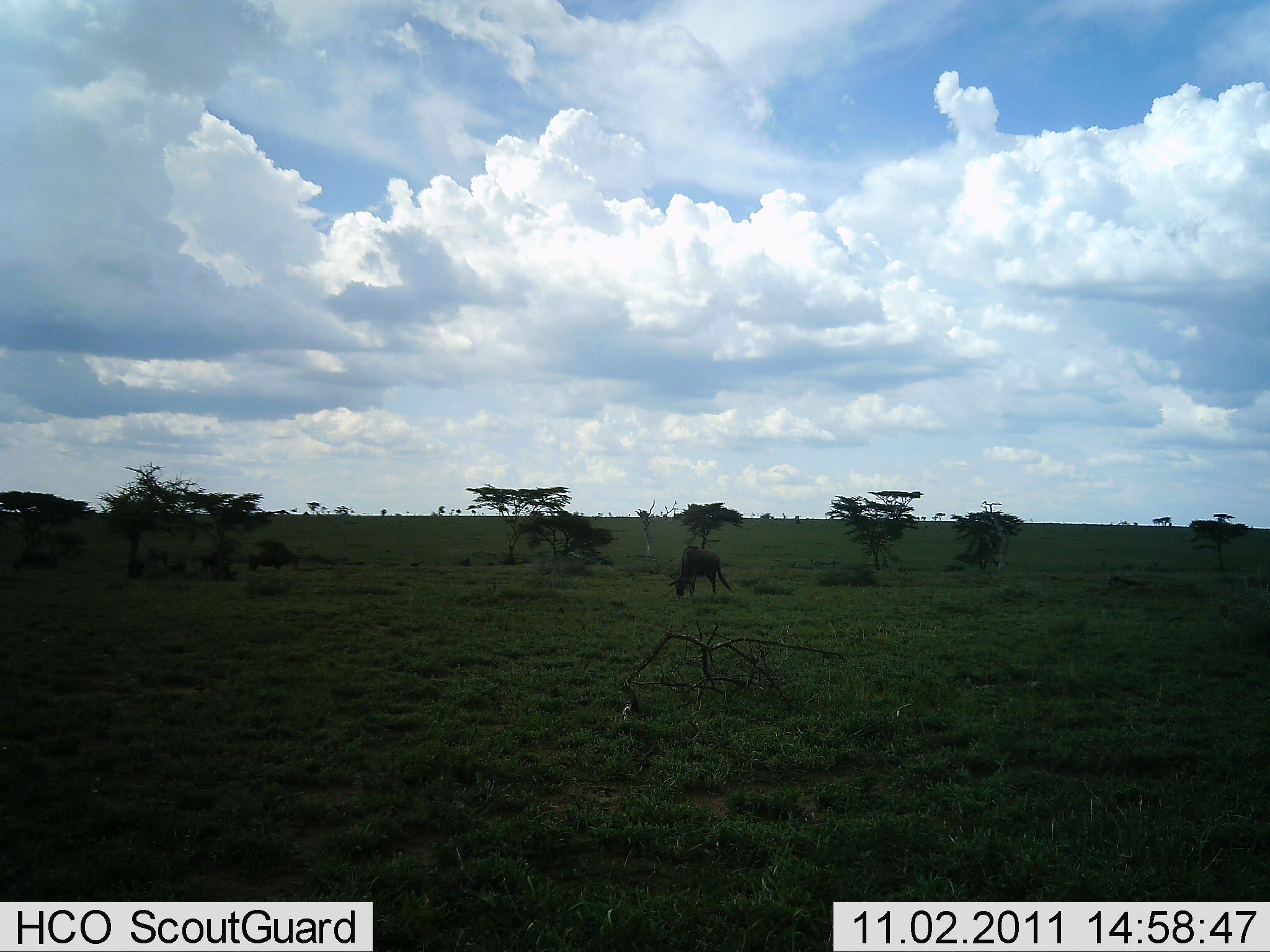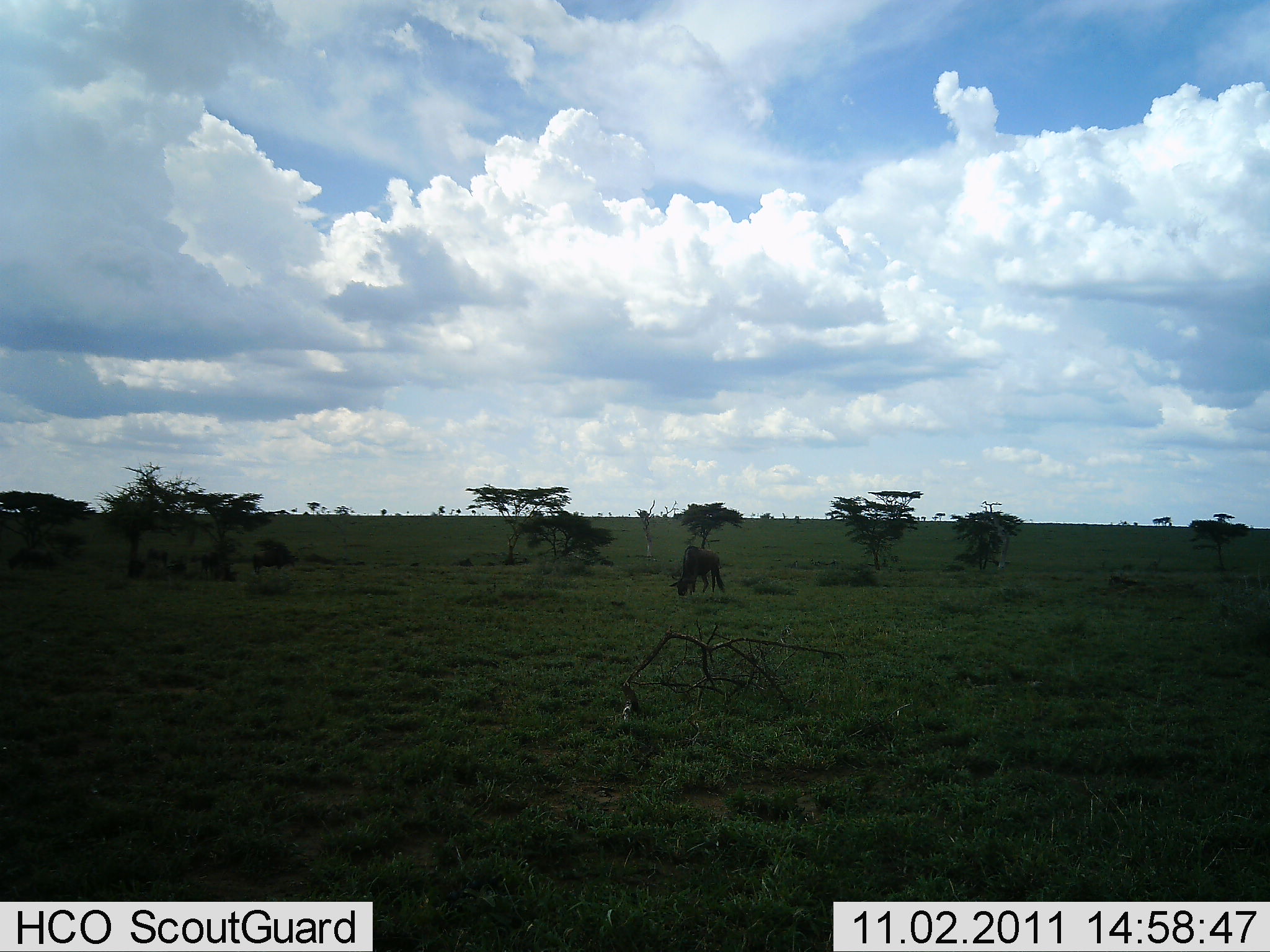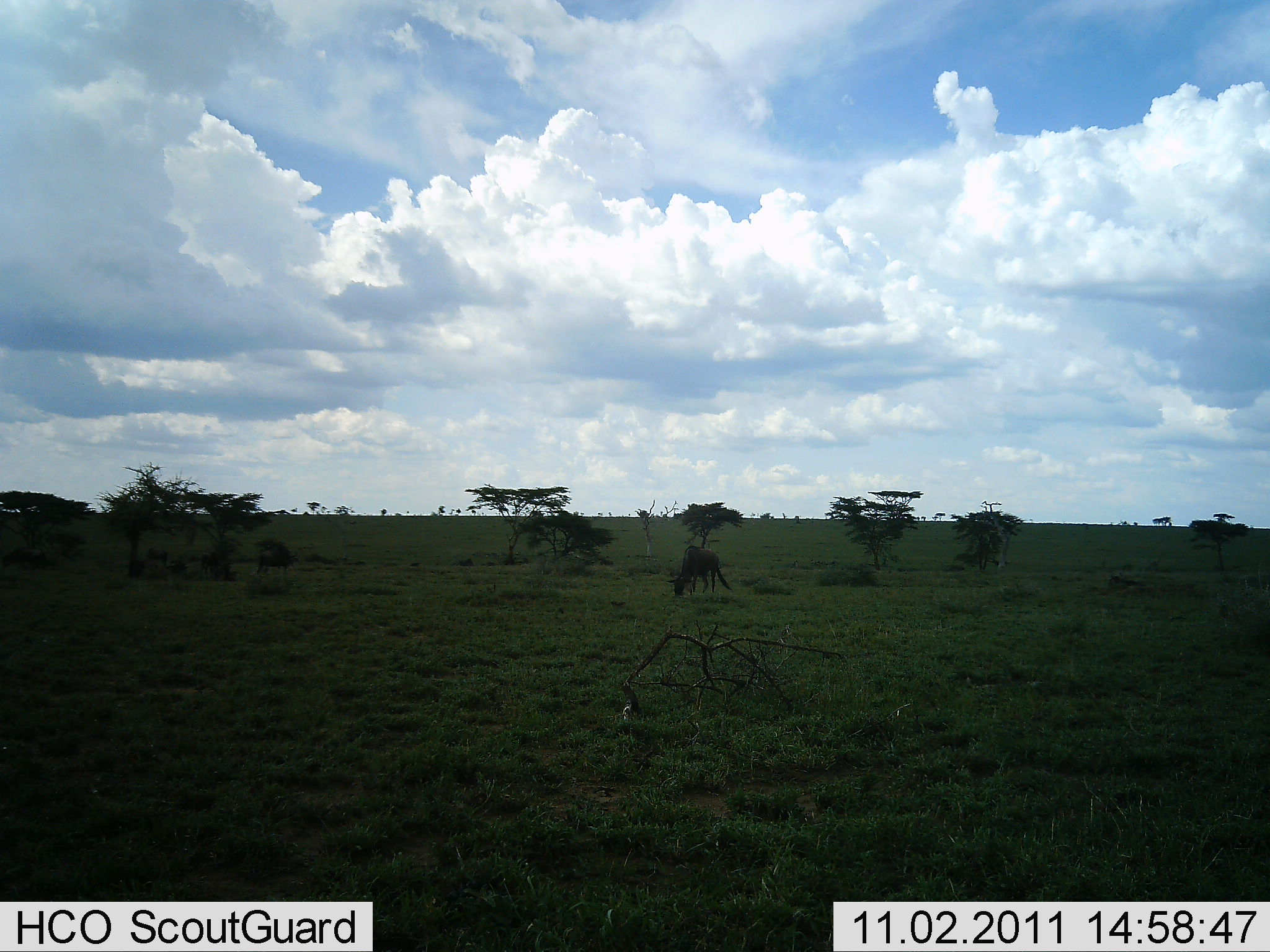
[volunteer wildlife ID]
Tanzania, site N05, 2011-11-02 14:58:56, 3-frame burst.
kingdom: Animalia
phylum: Chordata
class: Mammalia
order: Artiodactyla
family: Bovidae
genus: Connochaetes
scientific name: Connochaetes taurinus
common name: blue wildebeest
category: wildebeest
Wildebeest (blue wildebeest) (Connochaetes taurinus), count 2. Behavior (volunteer vote fractions): standing 18%, resting 0%, moving 0%, interacting 0%. Young present (vote fraction): 0%. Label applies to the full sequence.